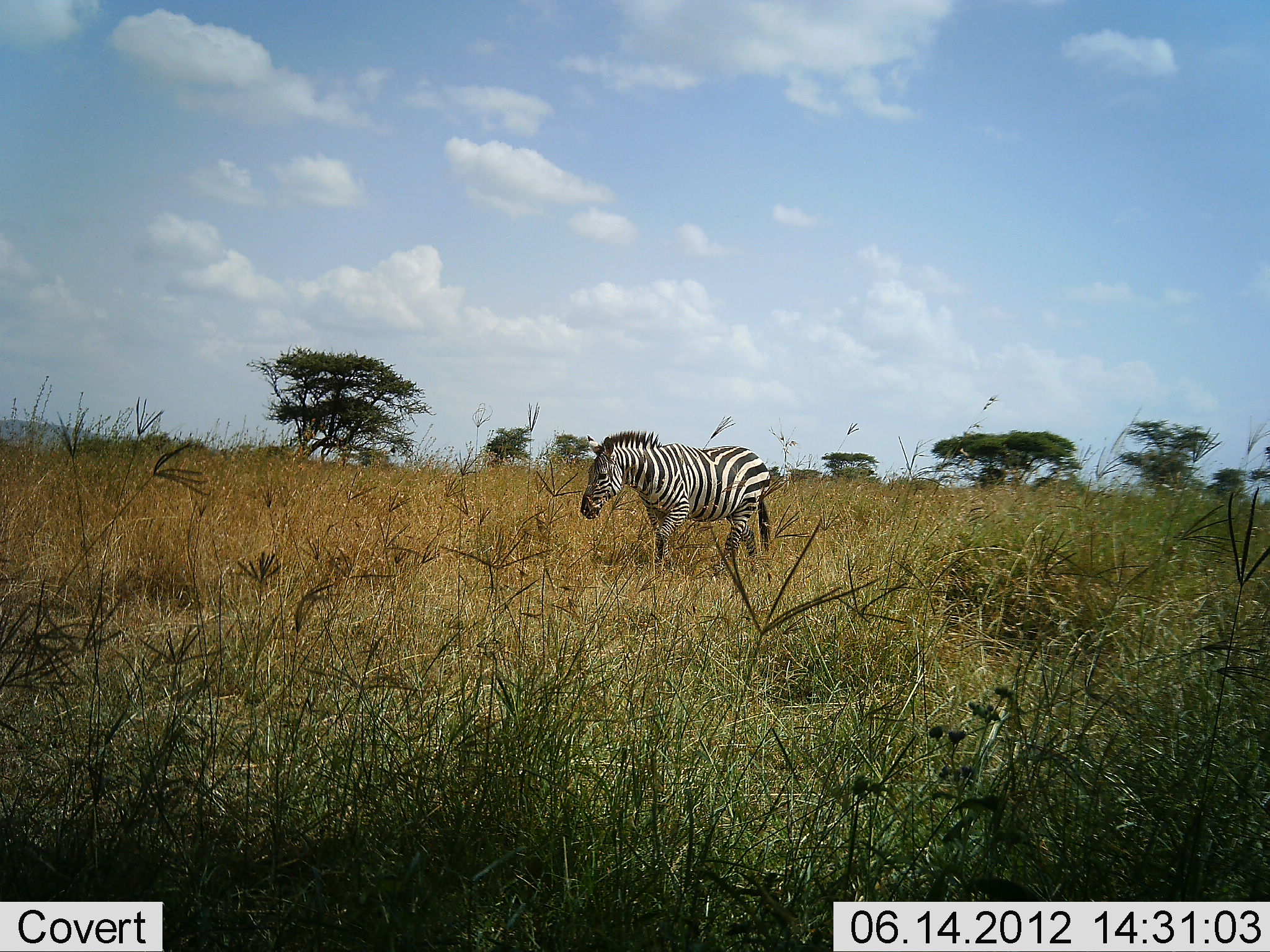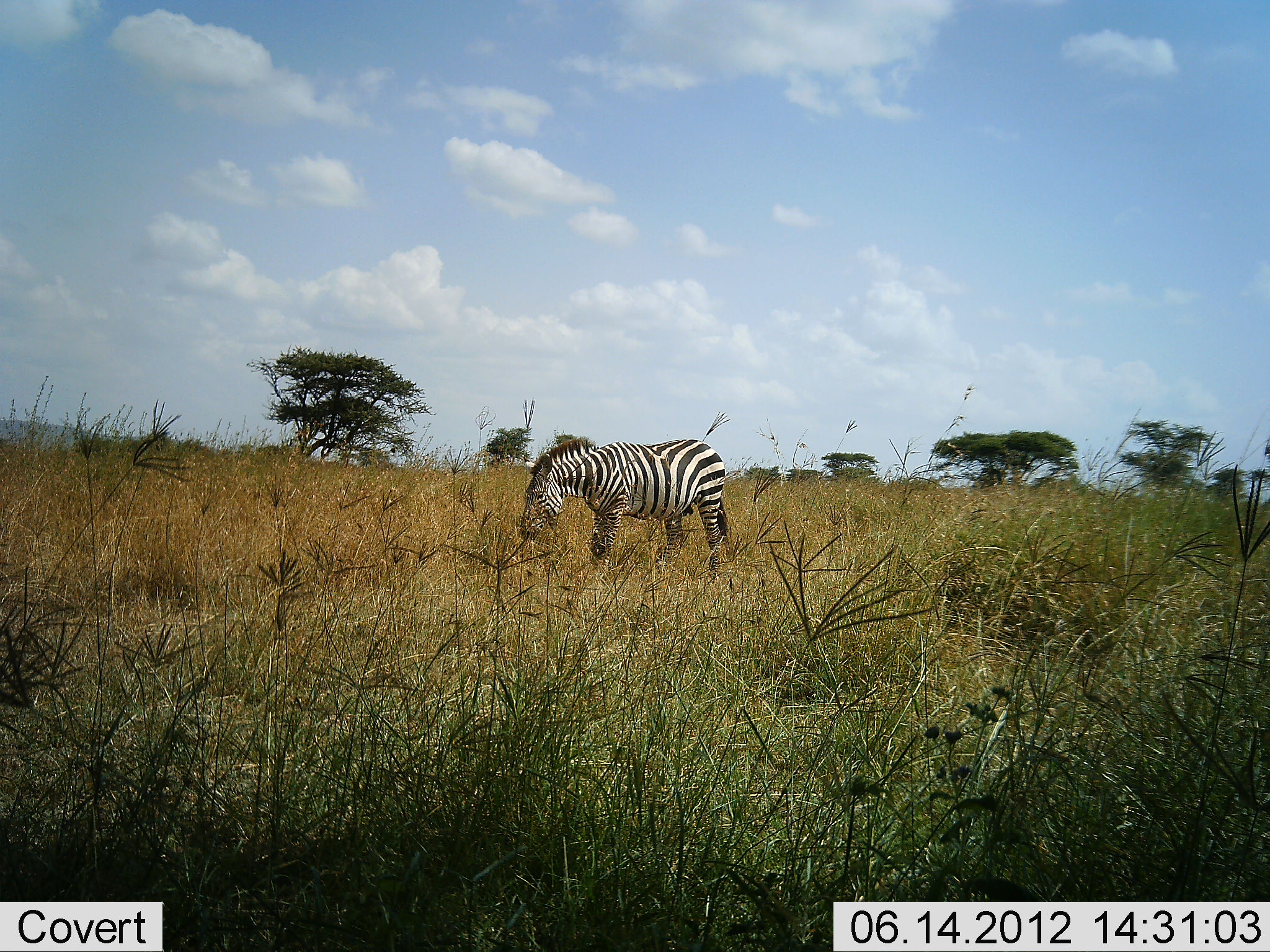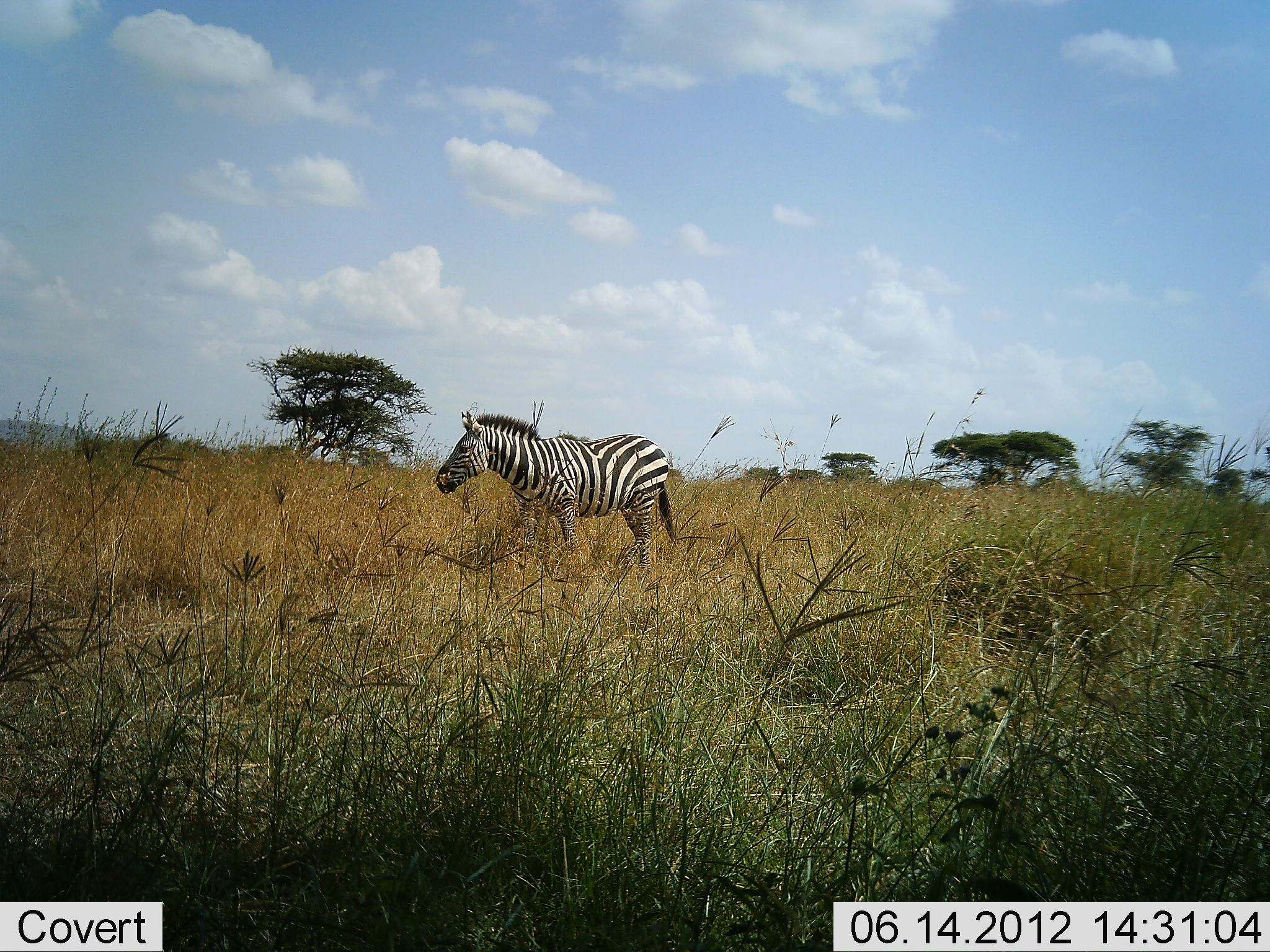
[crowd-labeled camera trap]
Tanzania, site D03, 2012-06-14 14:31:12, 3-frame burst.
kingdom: Animalia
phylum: Chordata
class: Mammalia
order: Perissodactyla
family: Equidae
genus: Equus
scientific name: Equus quagga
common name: plains zebra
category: zebra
Zebra (plains zebra) (Equus quagga), count 1. Behavior (volunteer vote fractions): standing 10%, resting 0%, moving 70%, interacting 10%. Young present (vote fraction): 0%. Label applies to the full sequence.